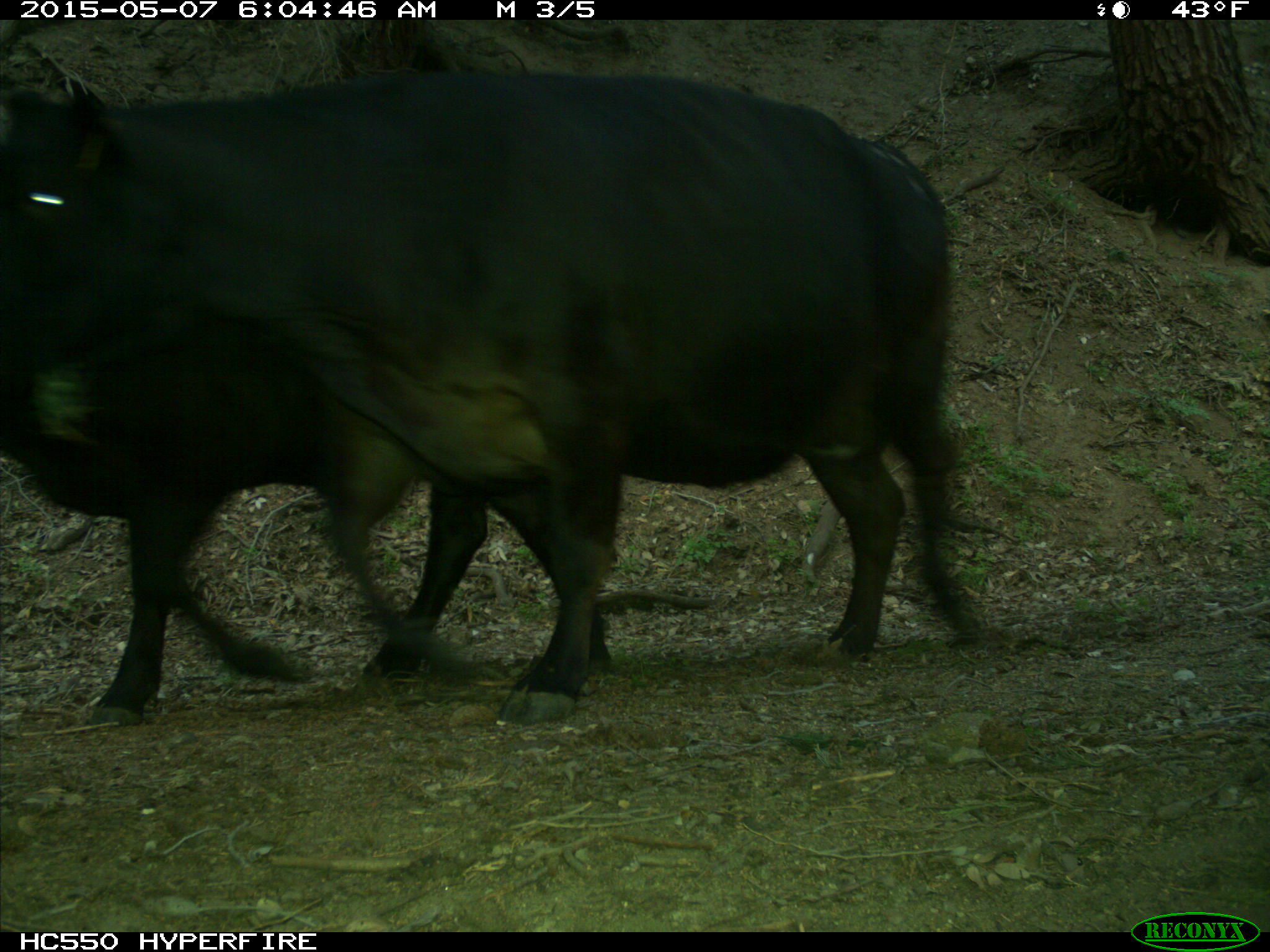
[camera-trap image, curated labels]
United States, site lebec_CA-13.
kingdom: Animalia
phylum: Chordata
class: Mammalia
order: Artiodactyla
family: Bovidae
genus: Bos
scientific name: Bos taurus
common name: domestic cow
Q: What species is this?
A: Bos taurus (domestic cow).